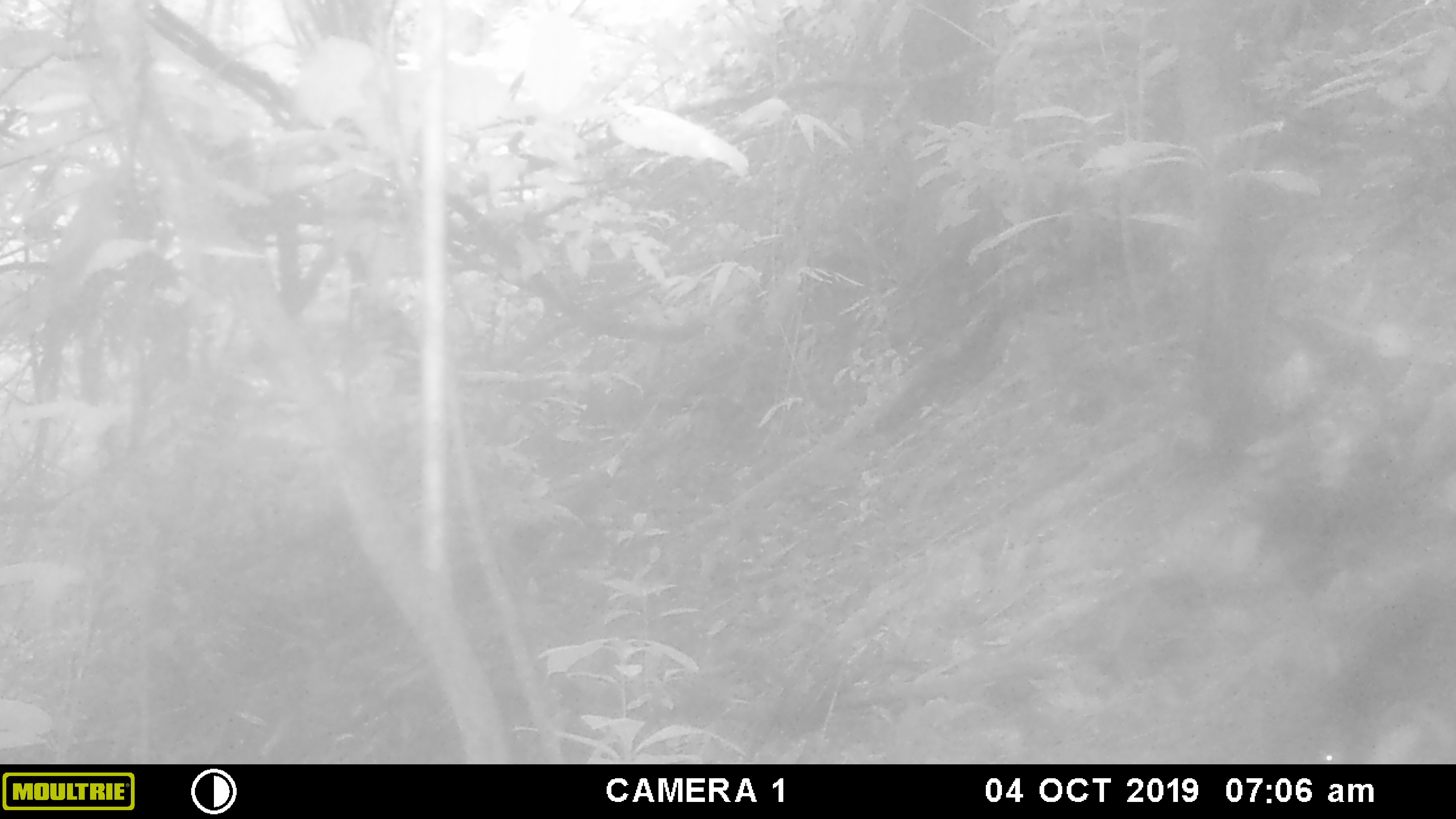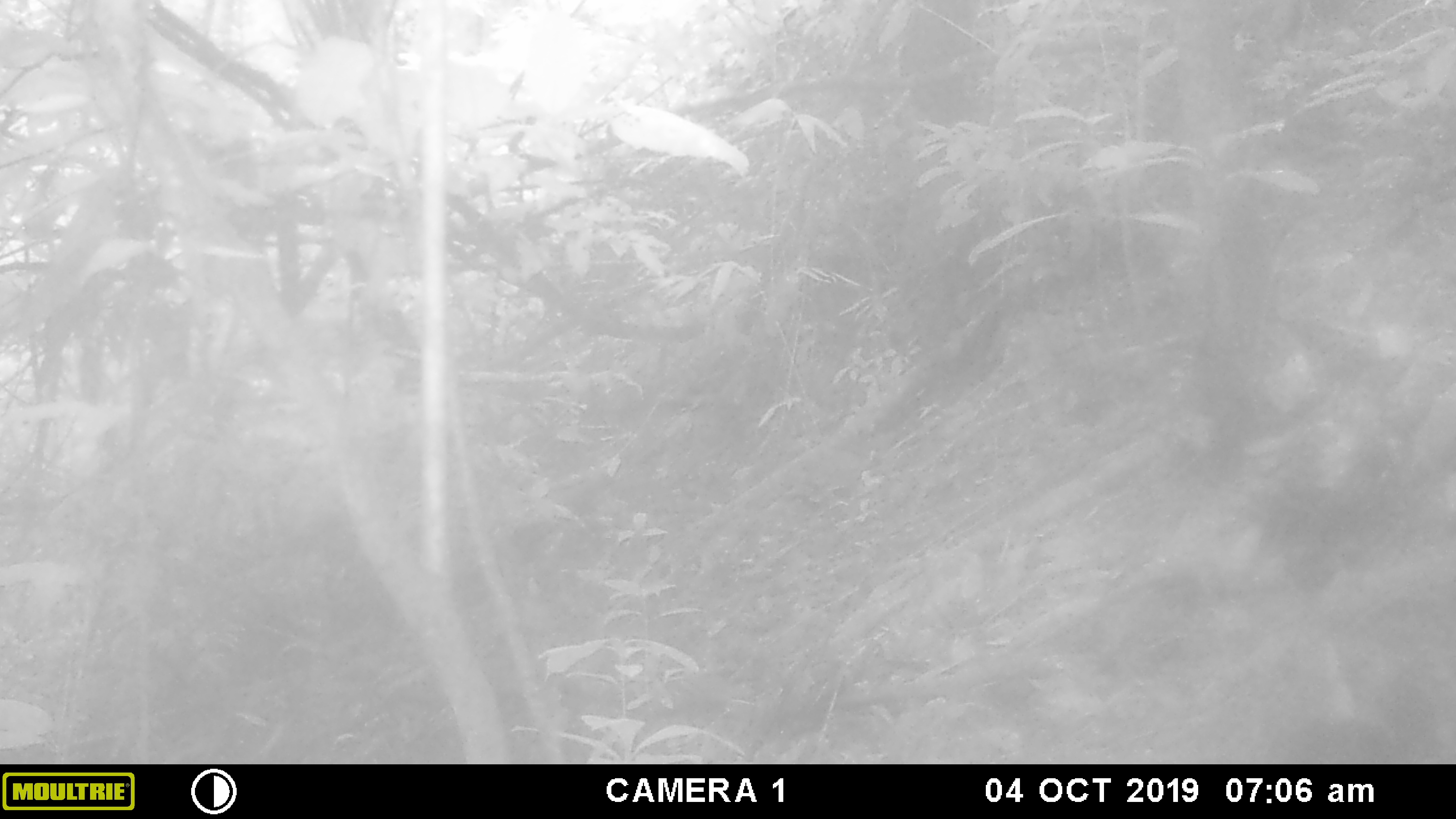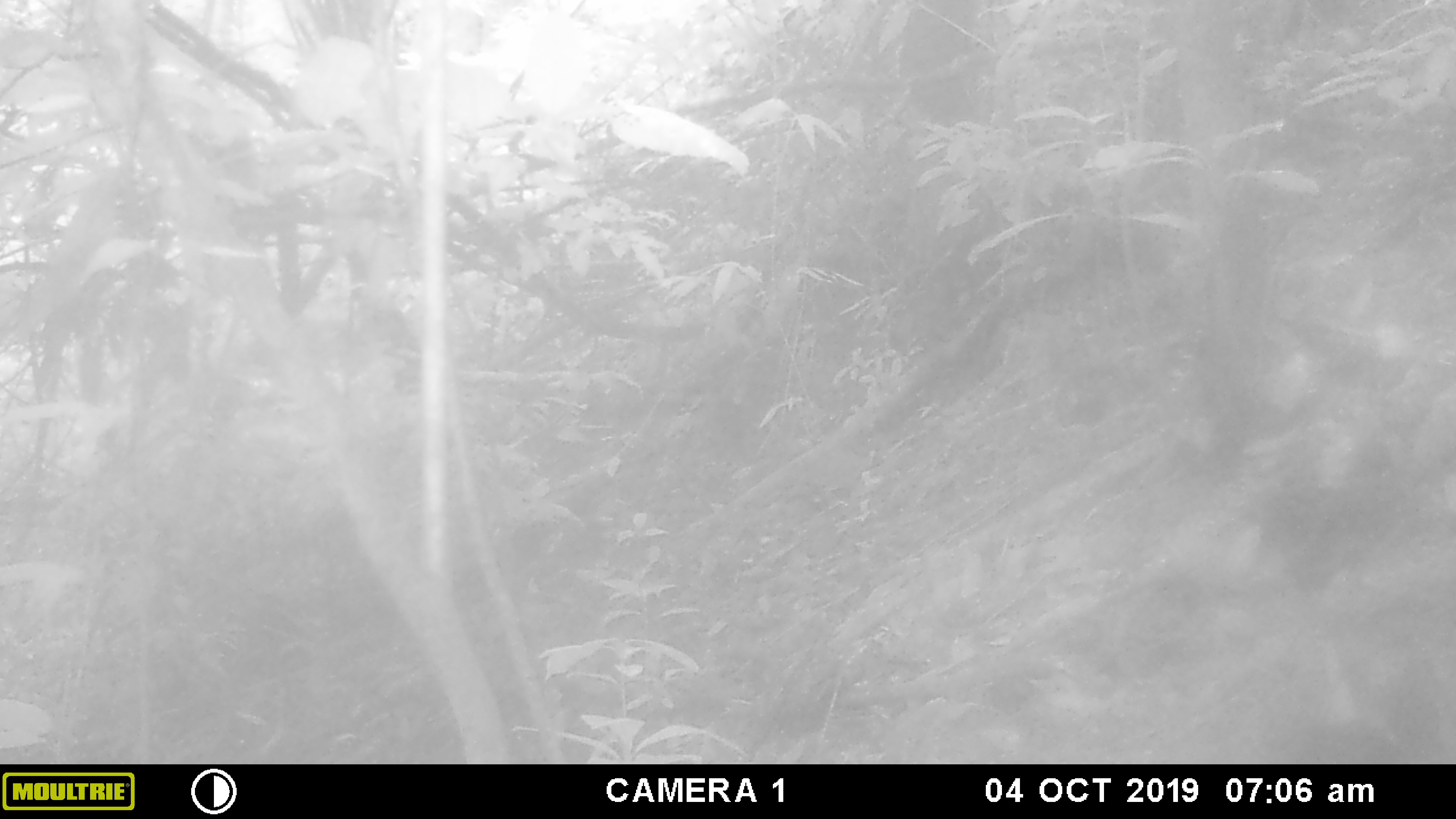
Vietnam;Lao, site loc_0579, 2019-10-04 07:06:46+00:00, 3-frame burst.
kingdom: Animalia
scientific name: Animalia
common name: animal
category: unidentified animal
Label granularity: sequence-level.